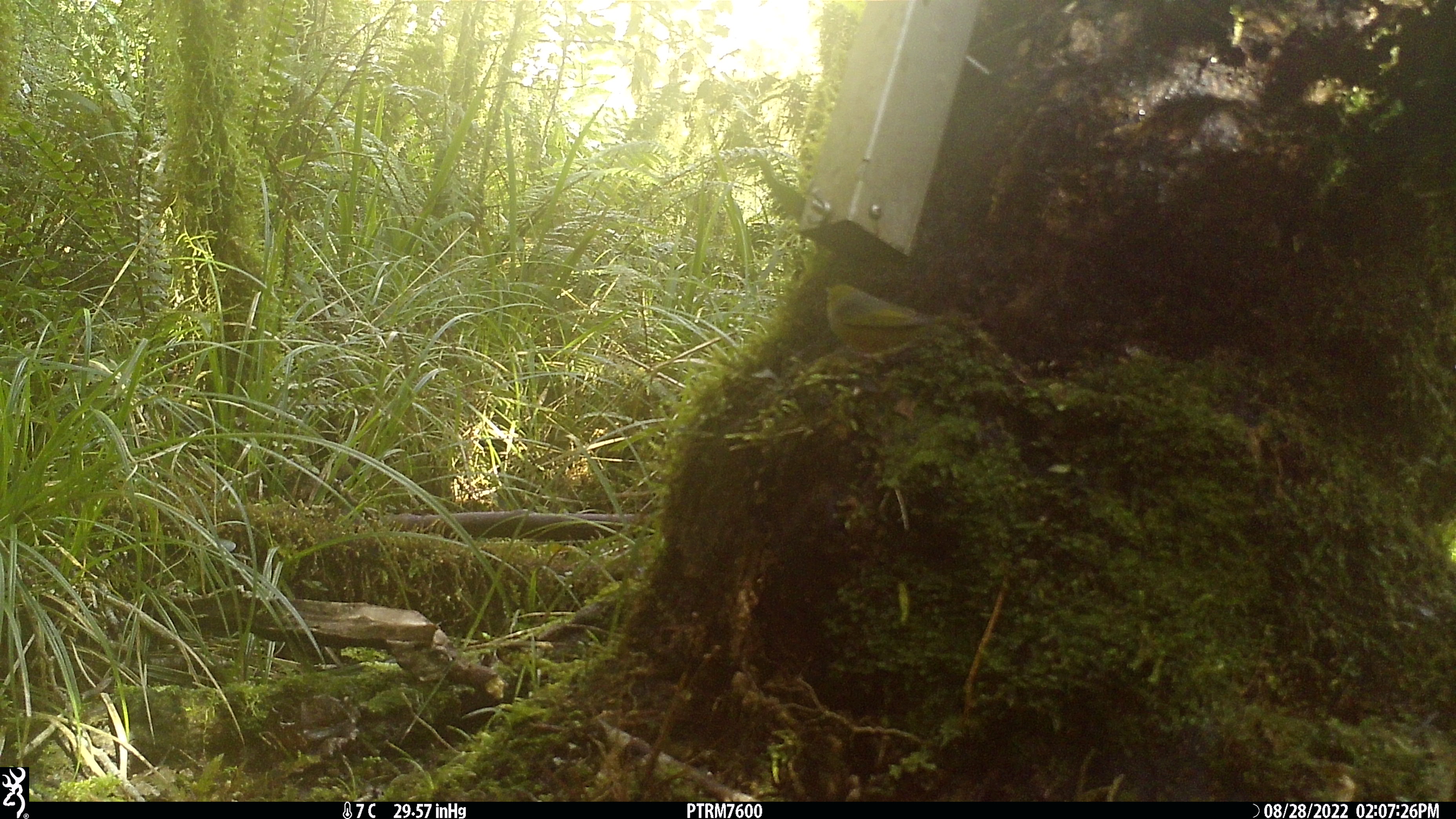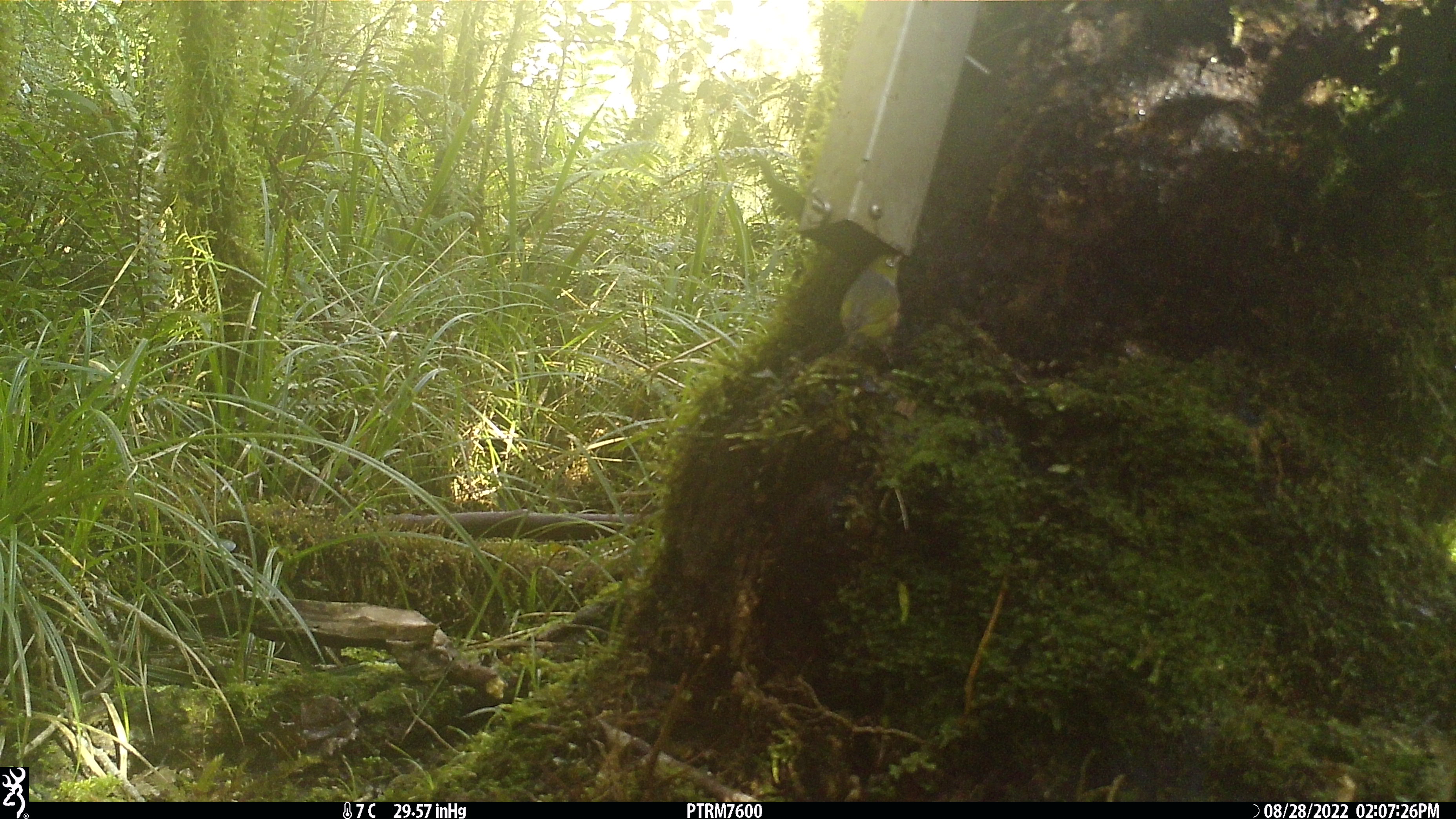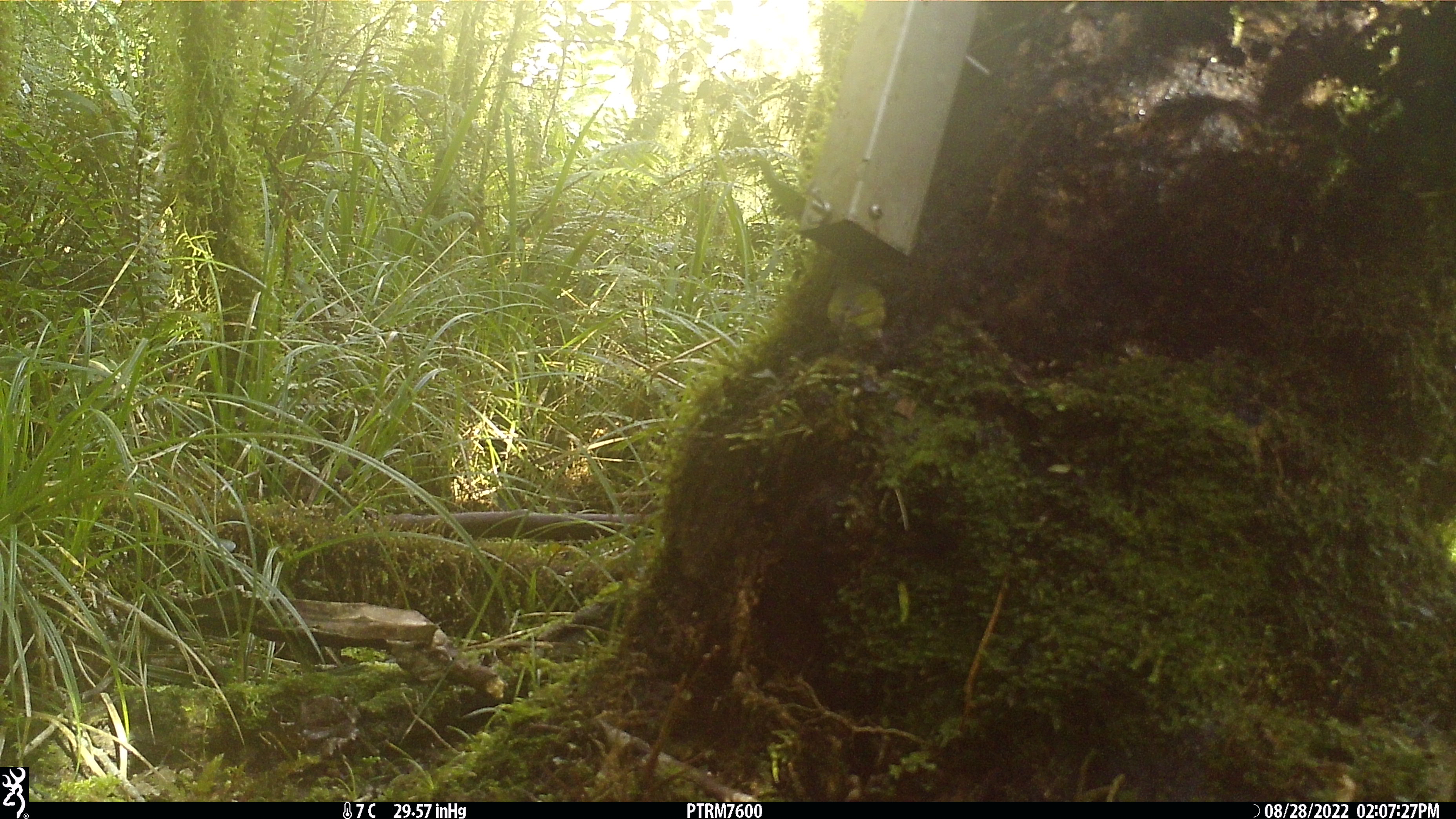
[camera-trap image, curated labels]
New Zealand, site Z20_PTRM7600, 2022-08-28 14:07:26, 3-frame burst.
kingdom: Animalia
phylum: Chordata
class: Aves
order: Passeriformes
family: Zosteropidae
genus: Zosterops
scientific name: Zosterops lateralis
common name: silvereye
Silvereye (Zosterops lateralis).